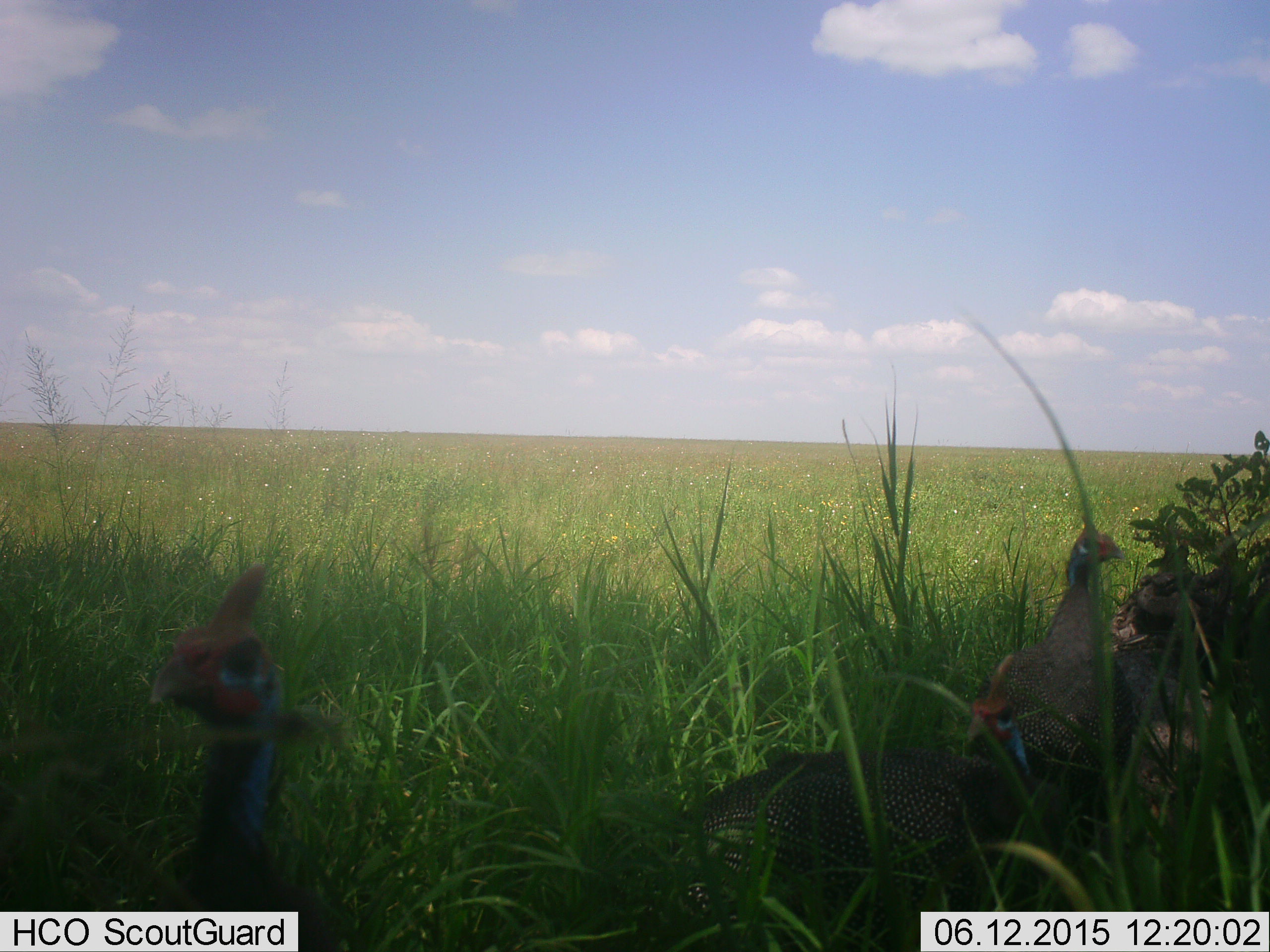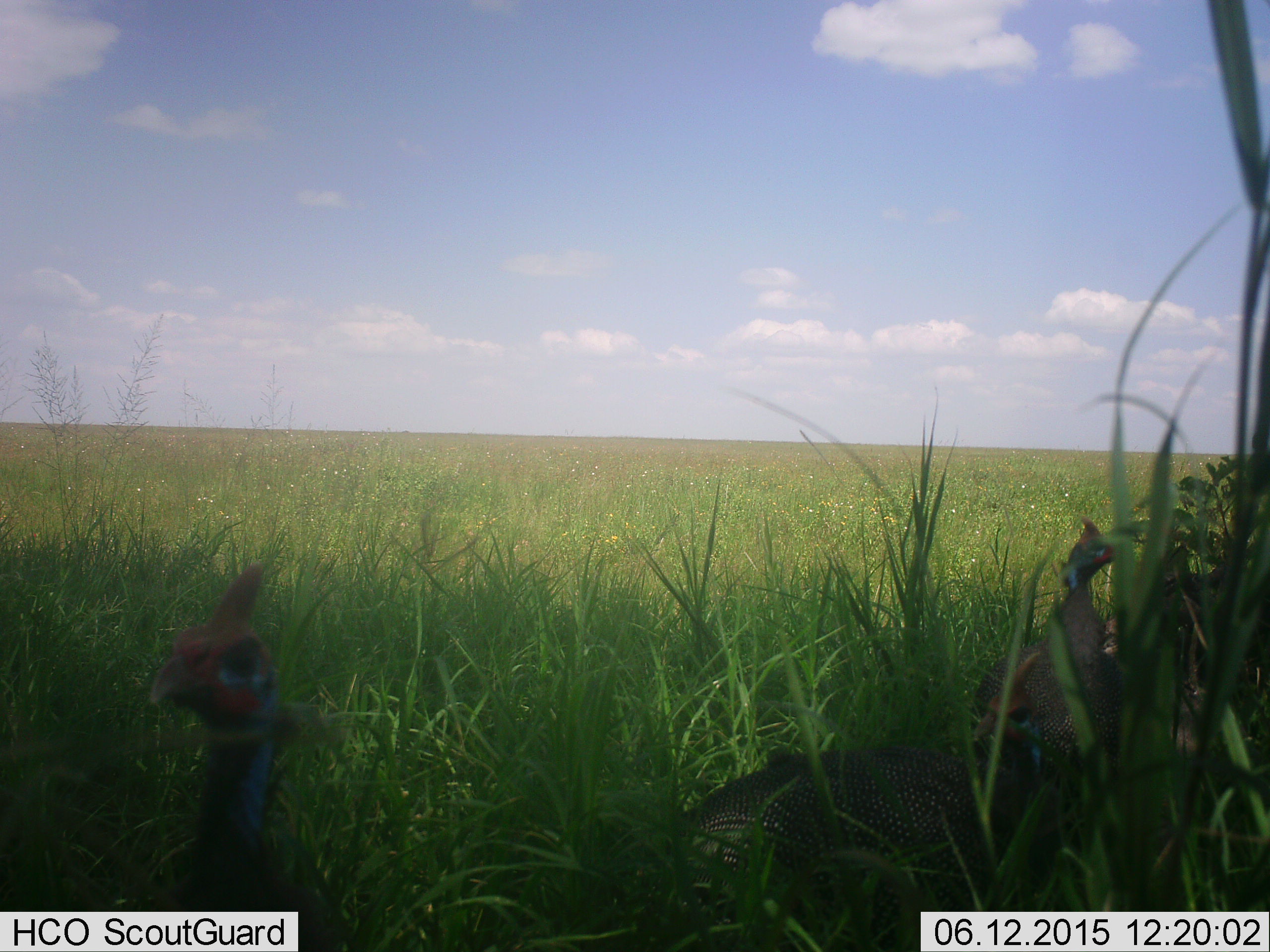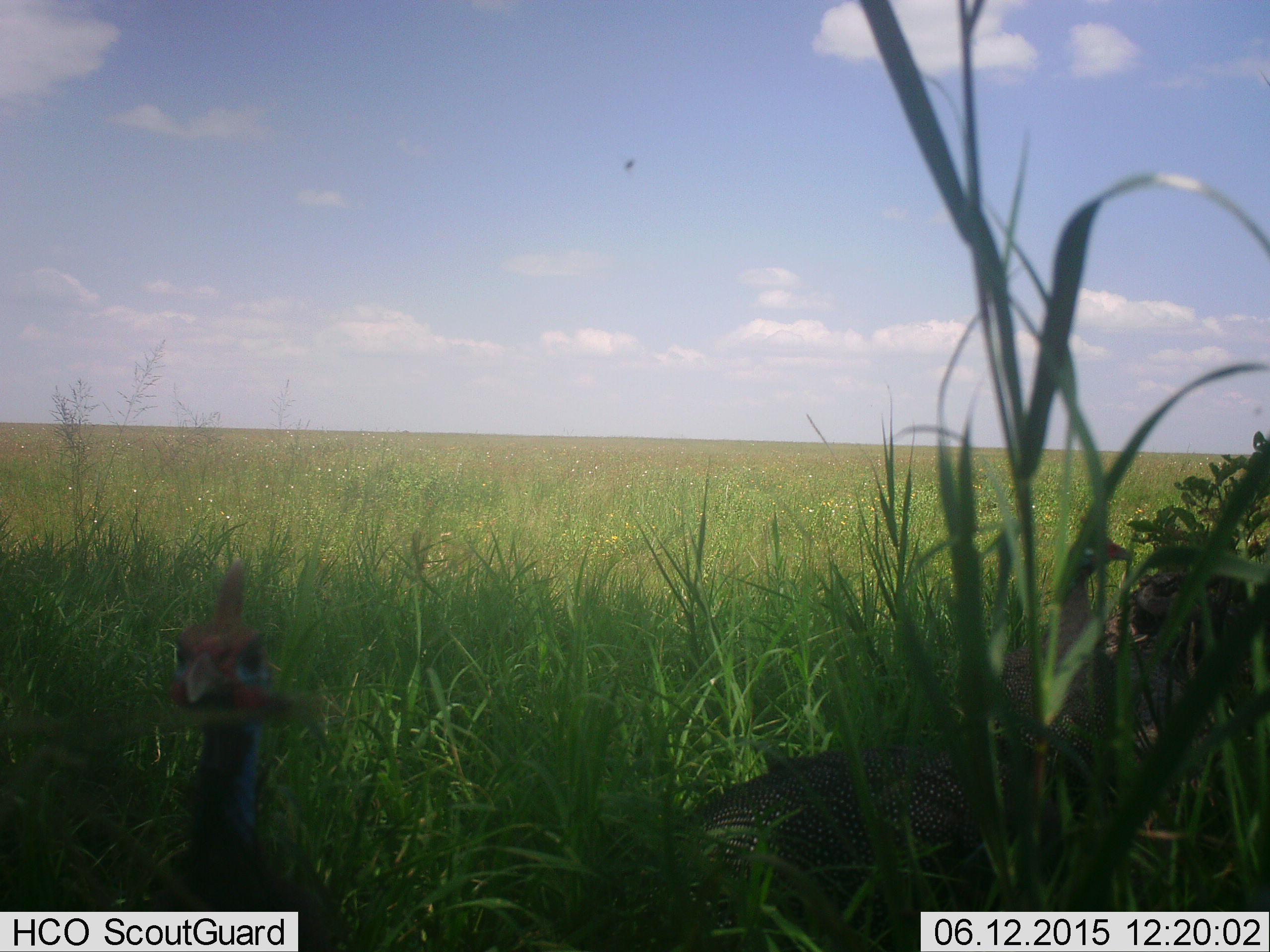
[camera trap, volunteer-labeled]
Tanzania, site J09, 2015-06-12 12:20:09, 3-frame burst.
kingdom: Animalia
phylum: Chordata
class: Aves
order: Galliformes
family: Numididae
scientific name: Numididae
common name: guinea fowl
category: guineafowl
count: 3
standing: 90%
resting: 30%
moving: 20%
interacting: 0%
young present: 0%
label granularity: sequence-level